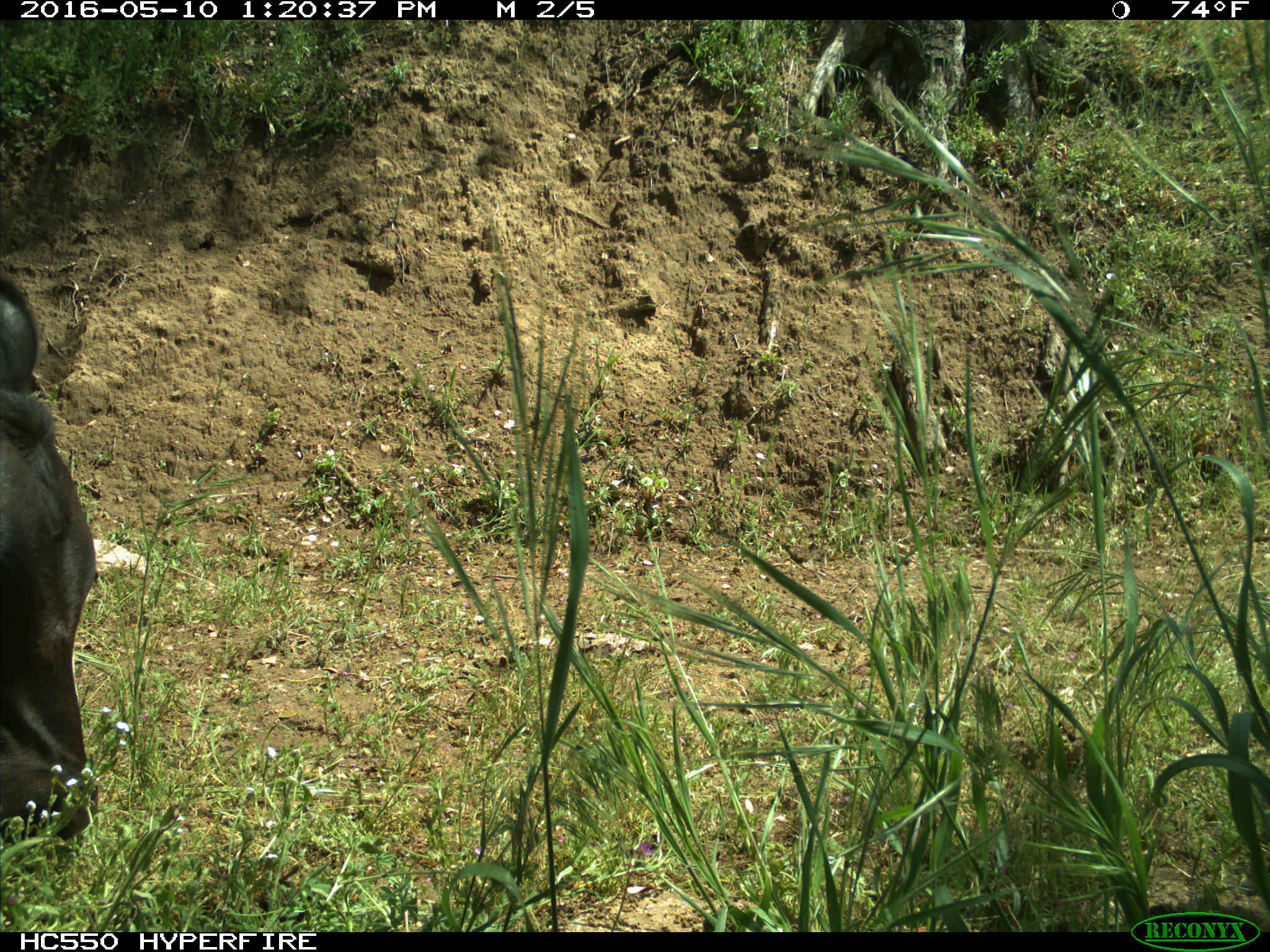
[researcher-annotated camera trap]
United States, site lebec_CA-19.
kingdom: Animalia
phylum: Chordata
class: Mammalia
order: Artiodactyla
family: Bovidae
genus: Bos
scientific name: Bos taurus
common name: domestic cow